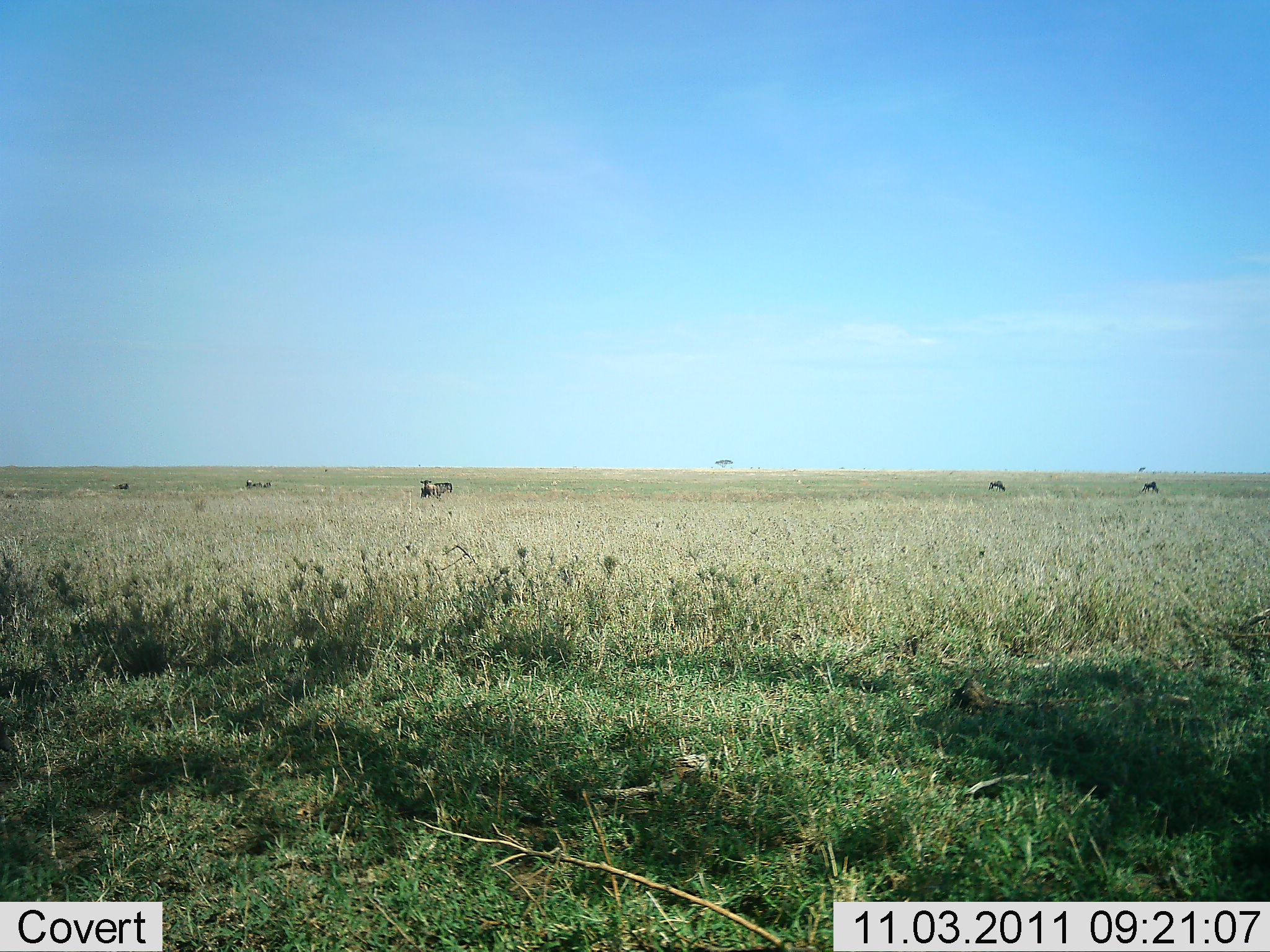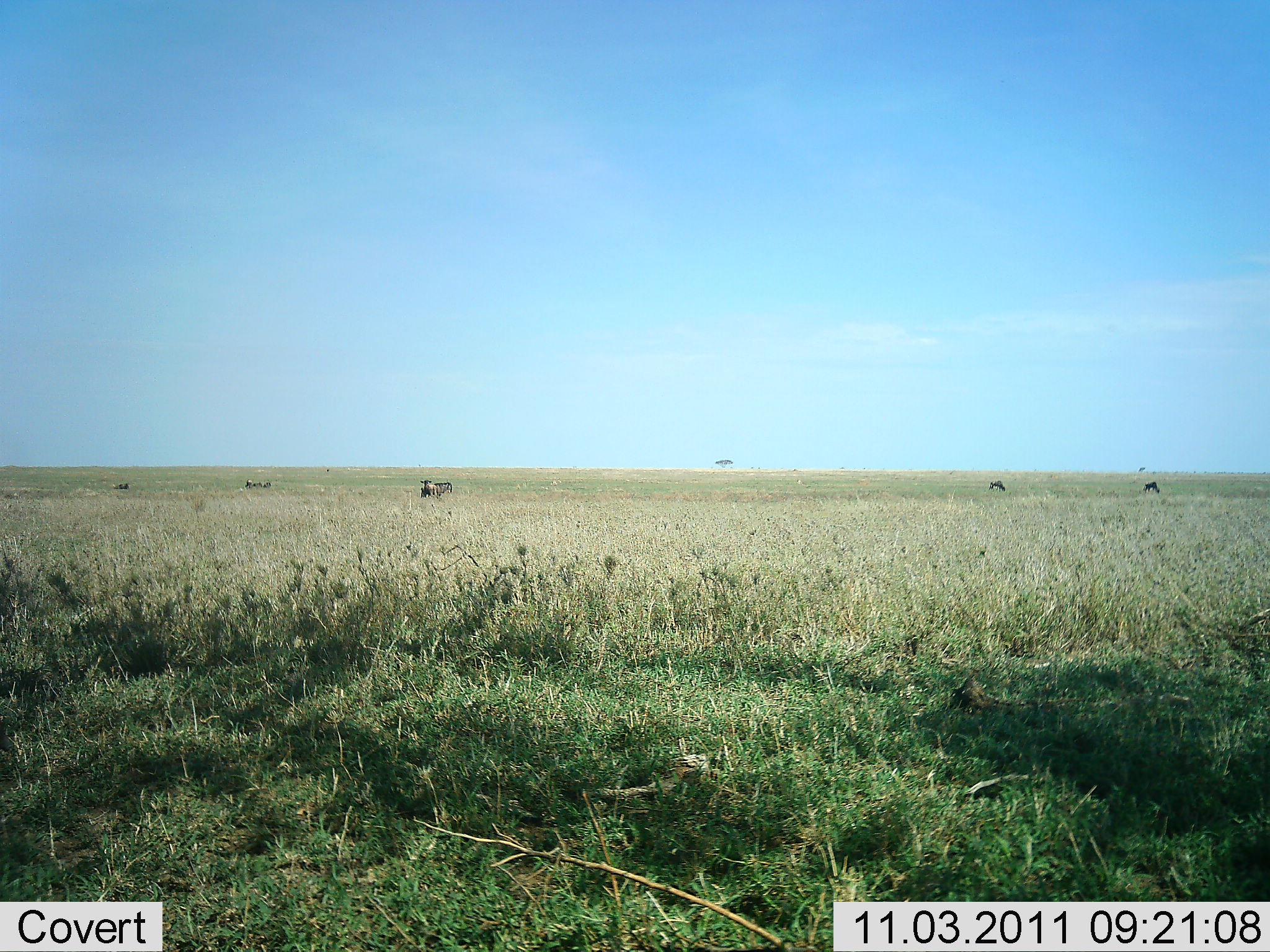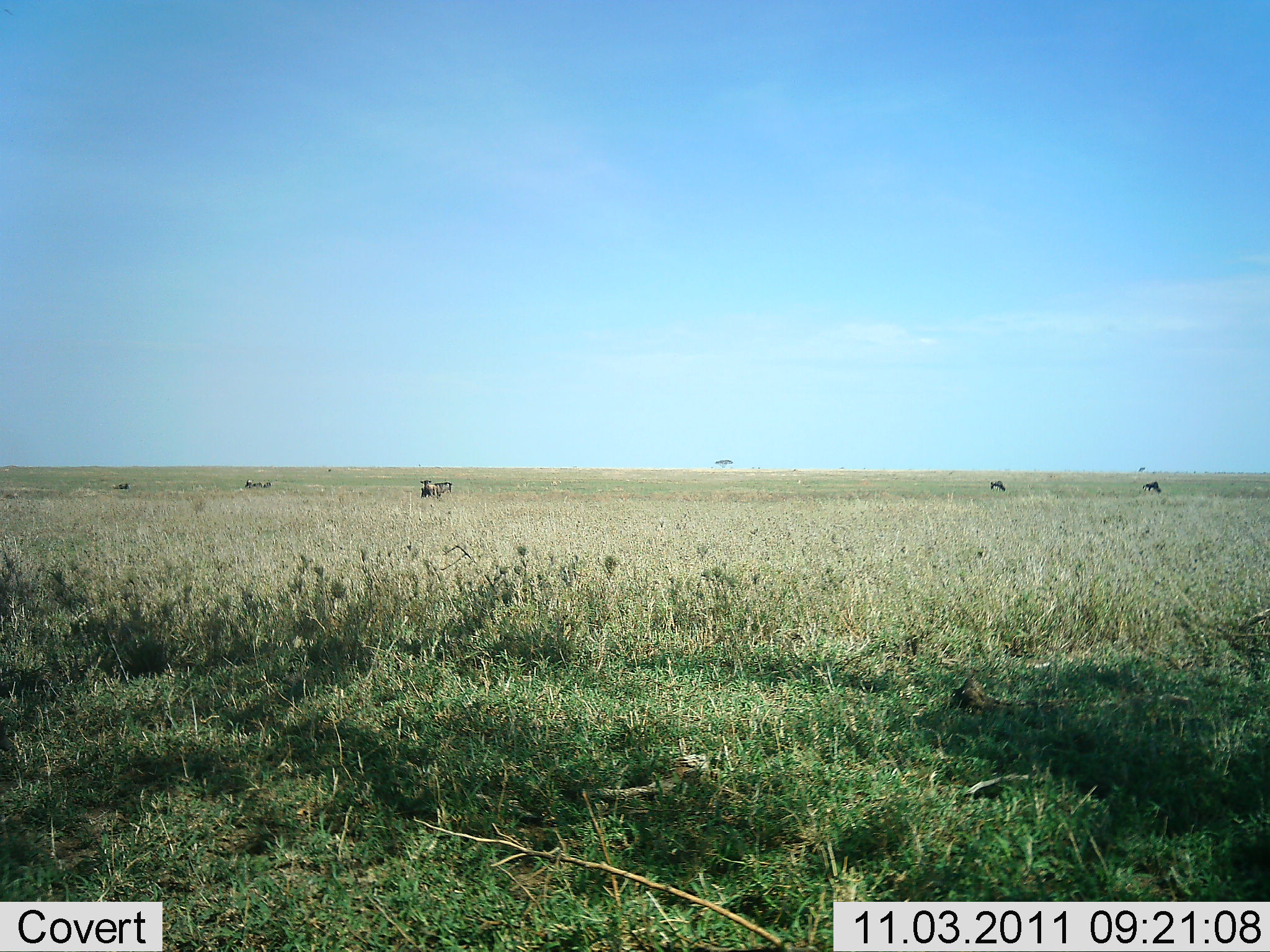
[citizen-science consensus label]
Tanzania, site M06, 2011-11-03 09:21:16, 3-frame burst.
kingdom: Animalia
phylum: Chordata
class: Mammalia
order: Artiodactyla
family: Bovidae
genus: Connochaetes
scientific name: Connochaetes taurinus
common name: blue wildebeest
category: wildebeest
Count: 5.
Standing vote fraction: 60%.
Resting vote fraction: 10%.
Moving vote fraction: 20%.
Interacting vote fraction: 0%.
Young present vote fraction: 0%.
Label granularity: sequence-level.